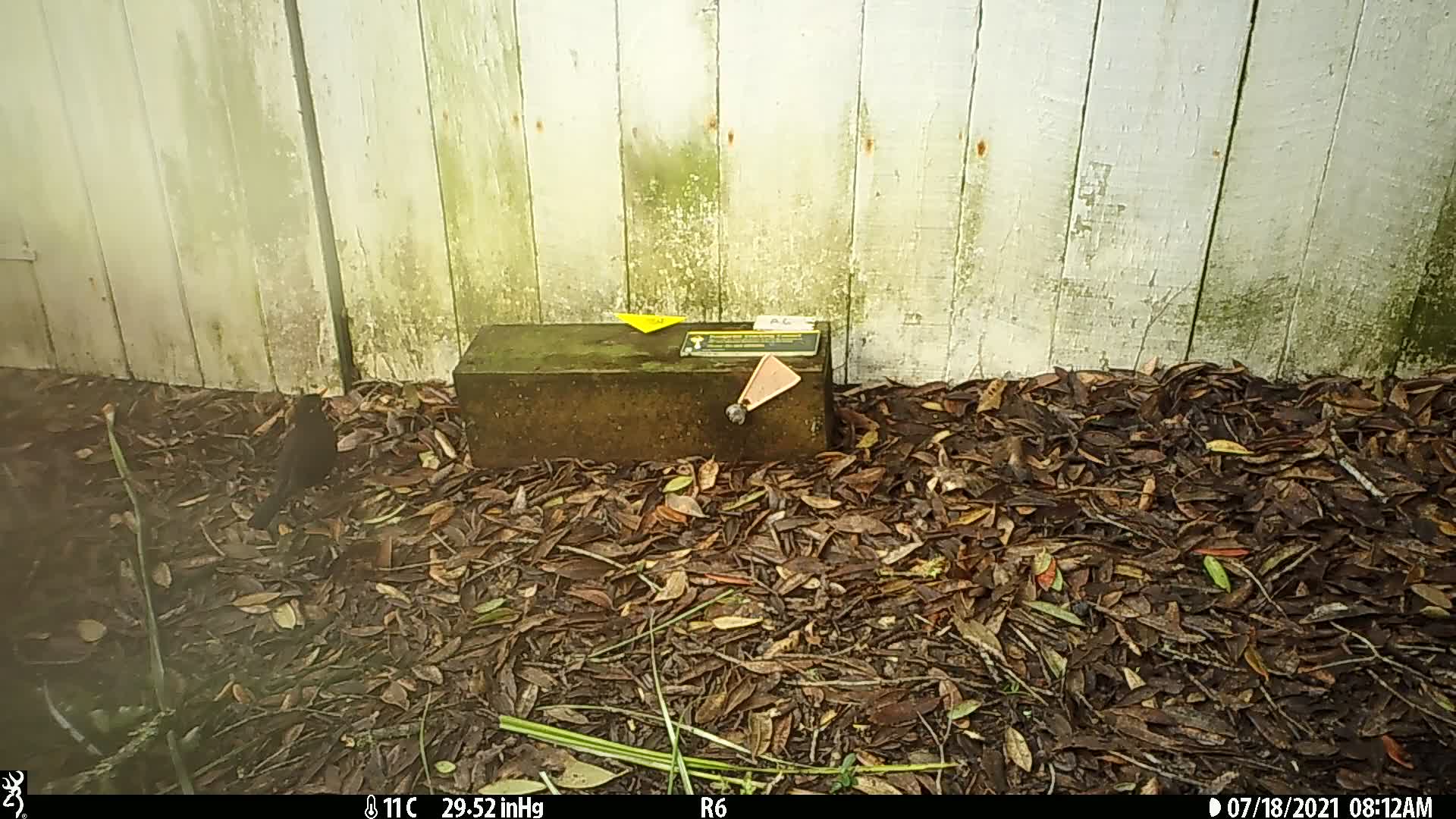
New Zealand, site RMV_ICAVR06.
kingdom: Animalia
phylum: Chordata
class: Aves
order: Passeriformes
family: Turdidae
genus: Turdus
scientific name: Turdus merula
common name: eurasian blackbird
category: blackbird